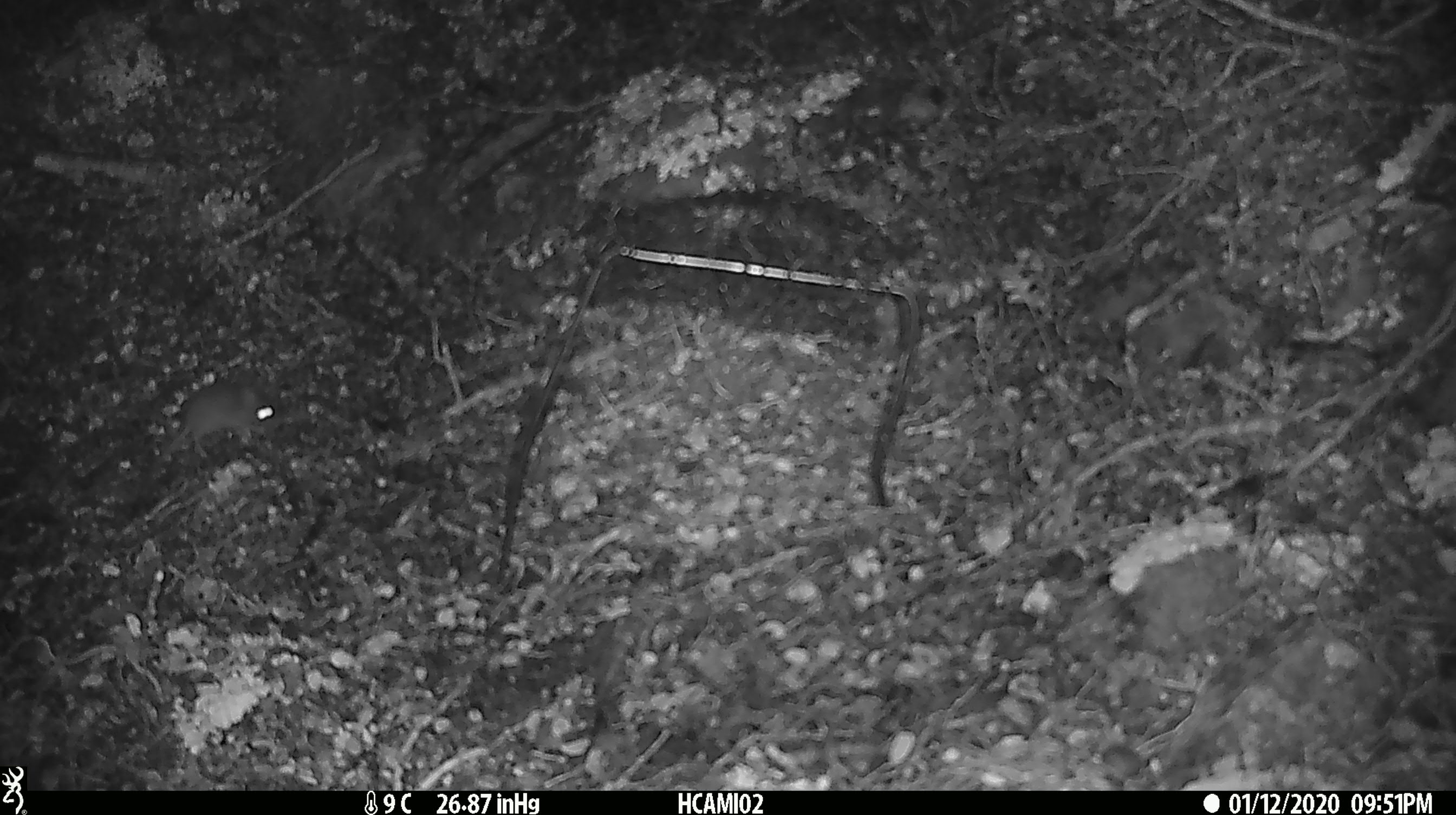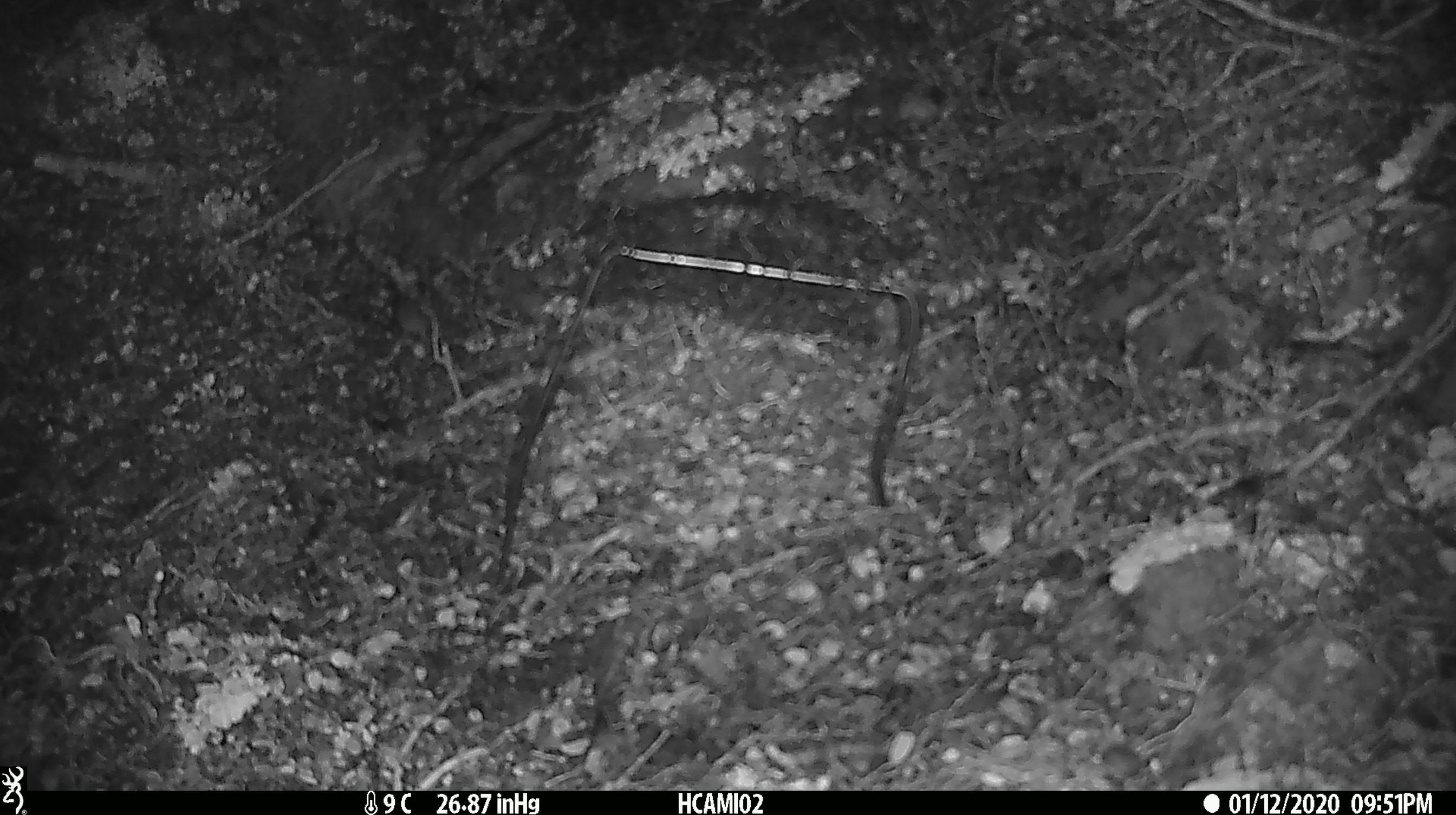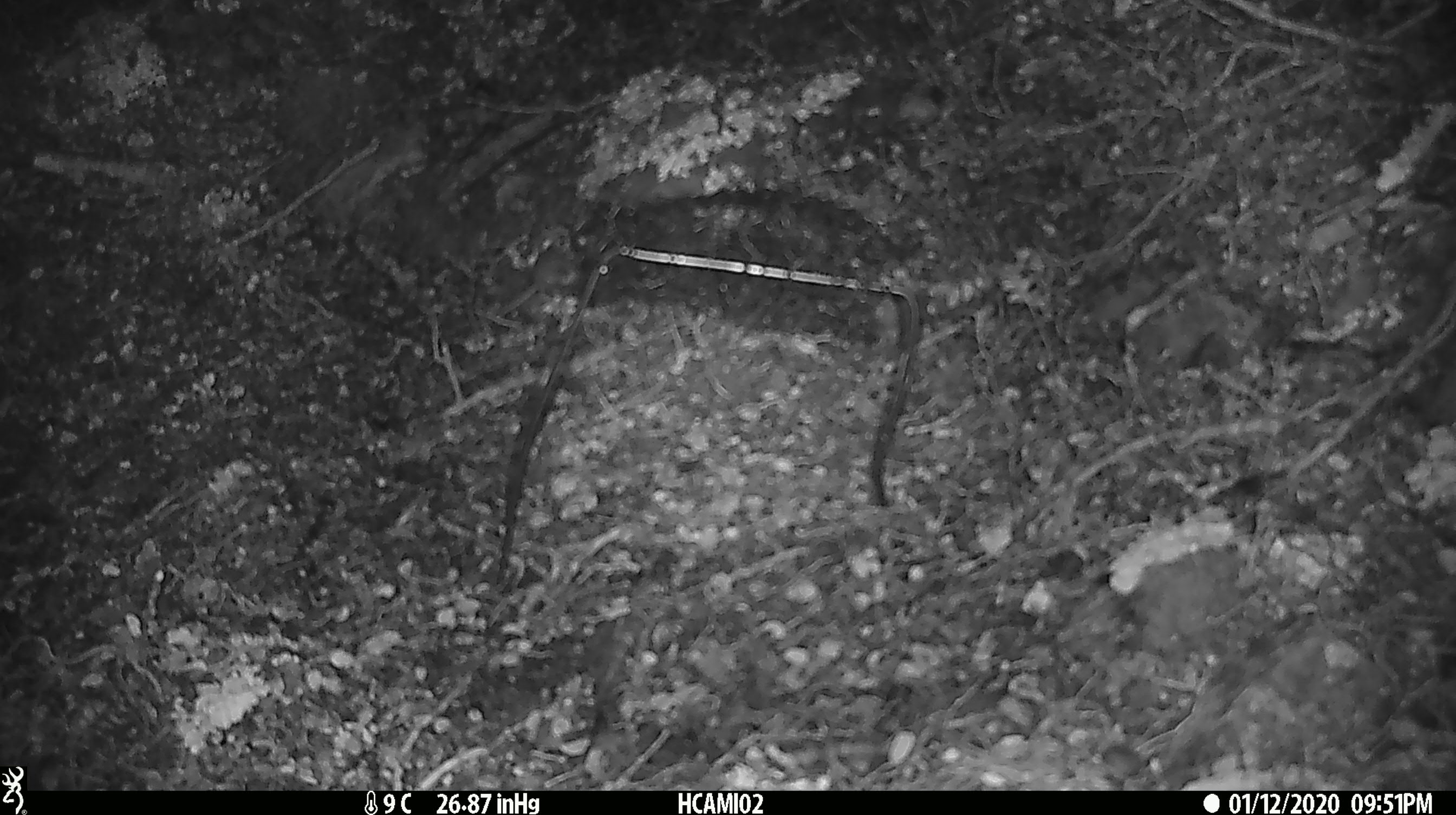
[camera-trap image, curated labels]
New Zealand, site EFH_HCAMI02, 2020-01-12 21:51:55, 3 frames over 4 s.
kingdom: Animalia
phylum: Chordata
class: Mammalia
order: Rodentia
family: Muridae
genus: Mus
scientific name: Mus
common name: mouse